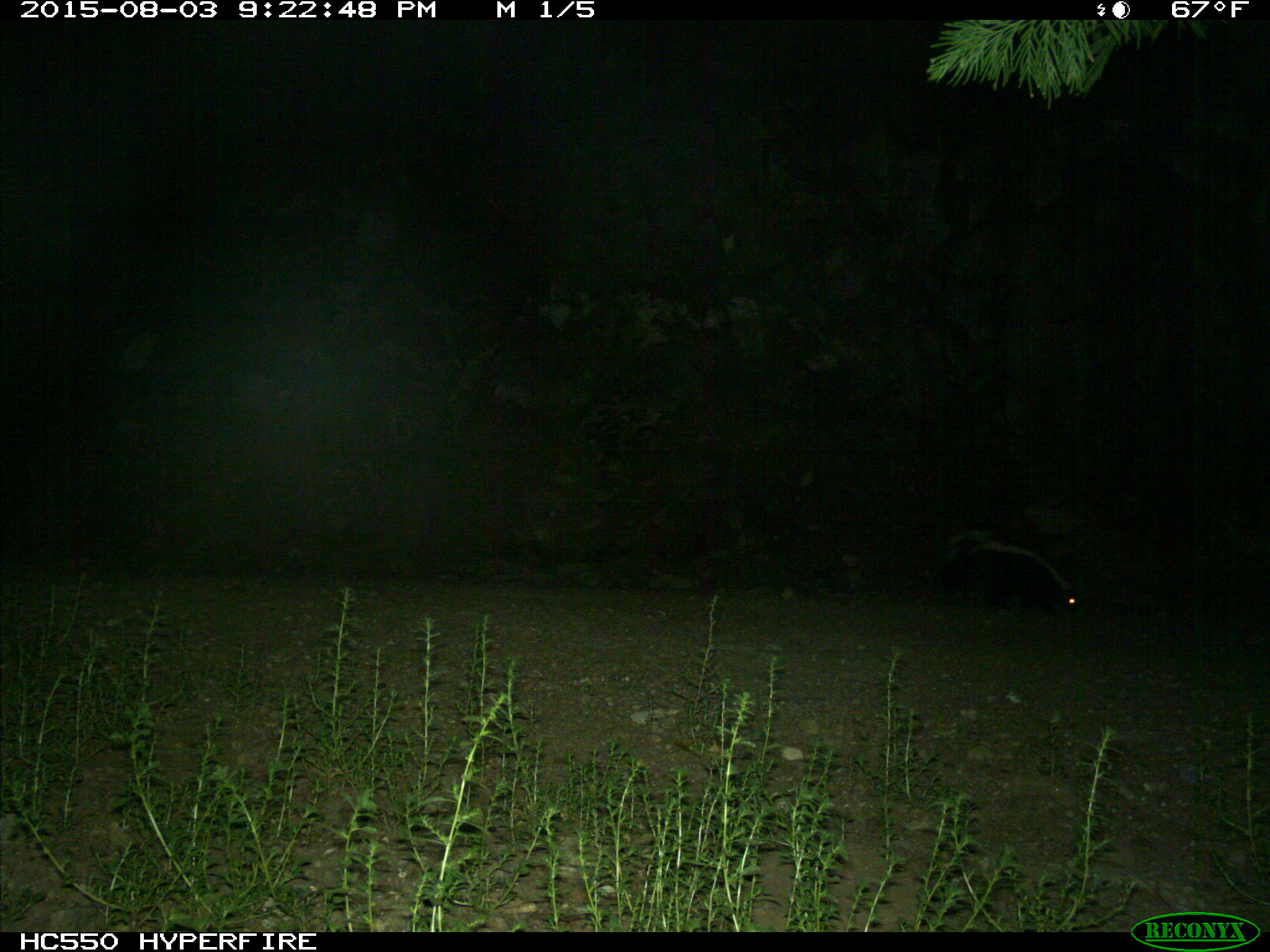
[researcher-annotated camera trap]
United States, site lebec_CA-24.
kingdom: Animalia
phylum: Chordata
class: Mammalia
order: Carnivora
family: Mephitidae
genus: Mephitis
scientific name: Mephitis mephitis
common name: striped skunk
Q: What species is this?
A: Mephitis mephitis (striped skunk).